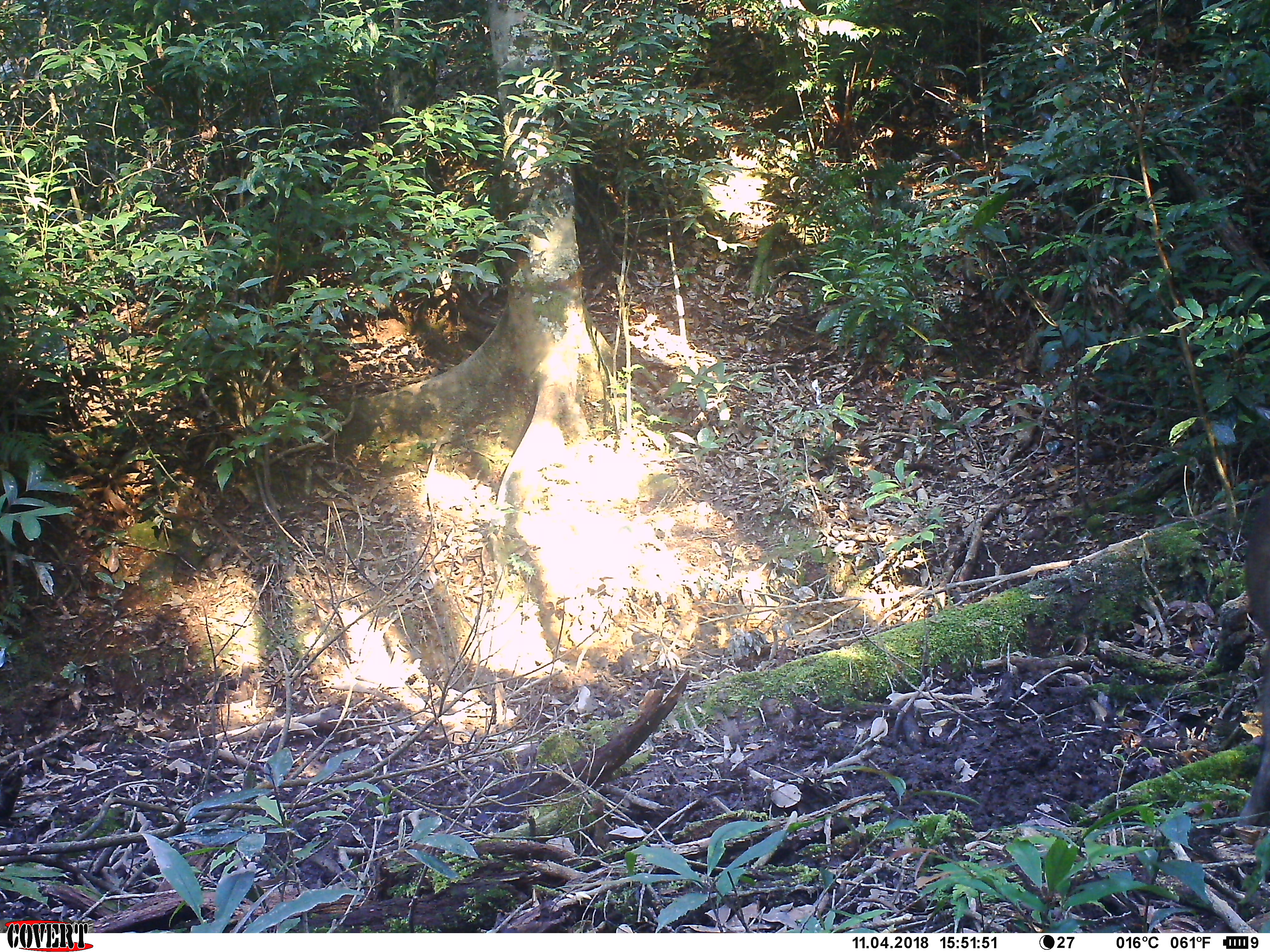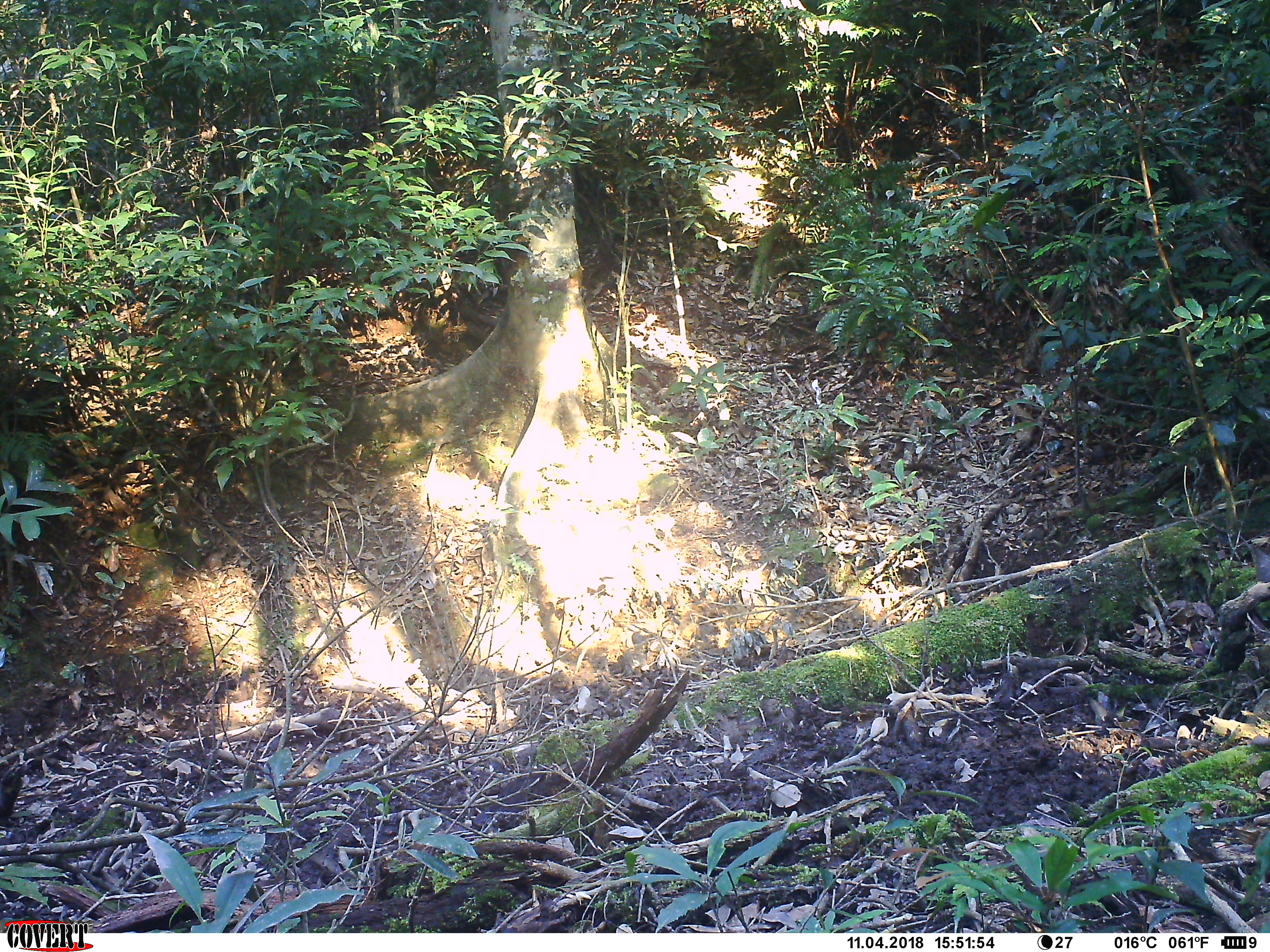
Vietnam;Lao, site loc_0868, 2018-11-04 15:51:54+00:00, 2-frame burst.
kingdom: Animalia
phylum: Chordata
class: Mammalia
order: Artiodactyla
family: Suidae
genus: Sus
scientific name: Sus scrofa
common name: eurasian wild pig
Eurasian wild pig (Sus scrofa). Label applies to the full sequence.